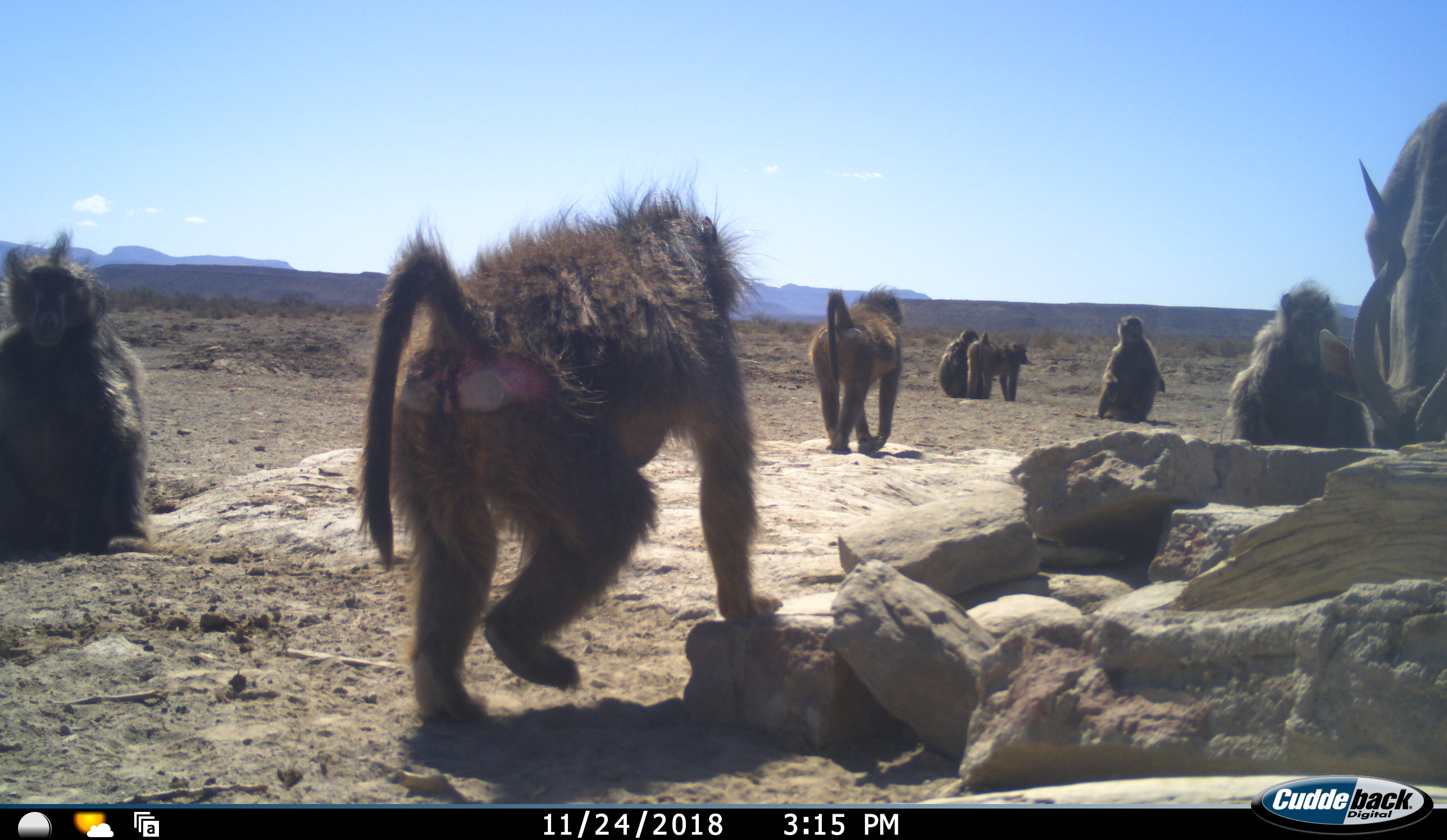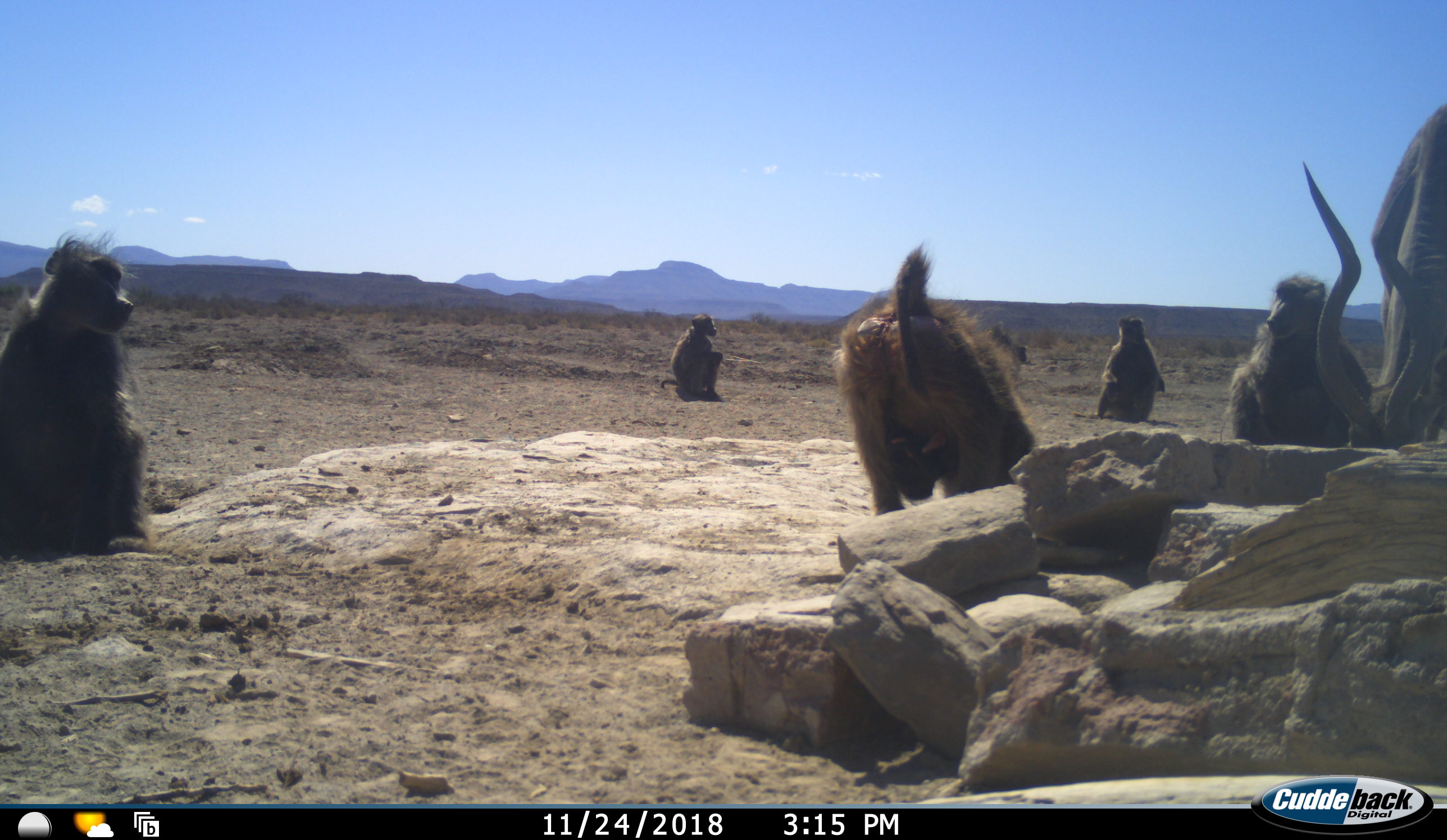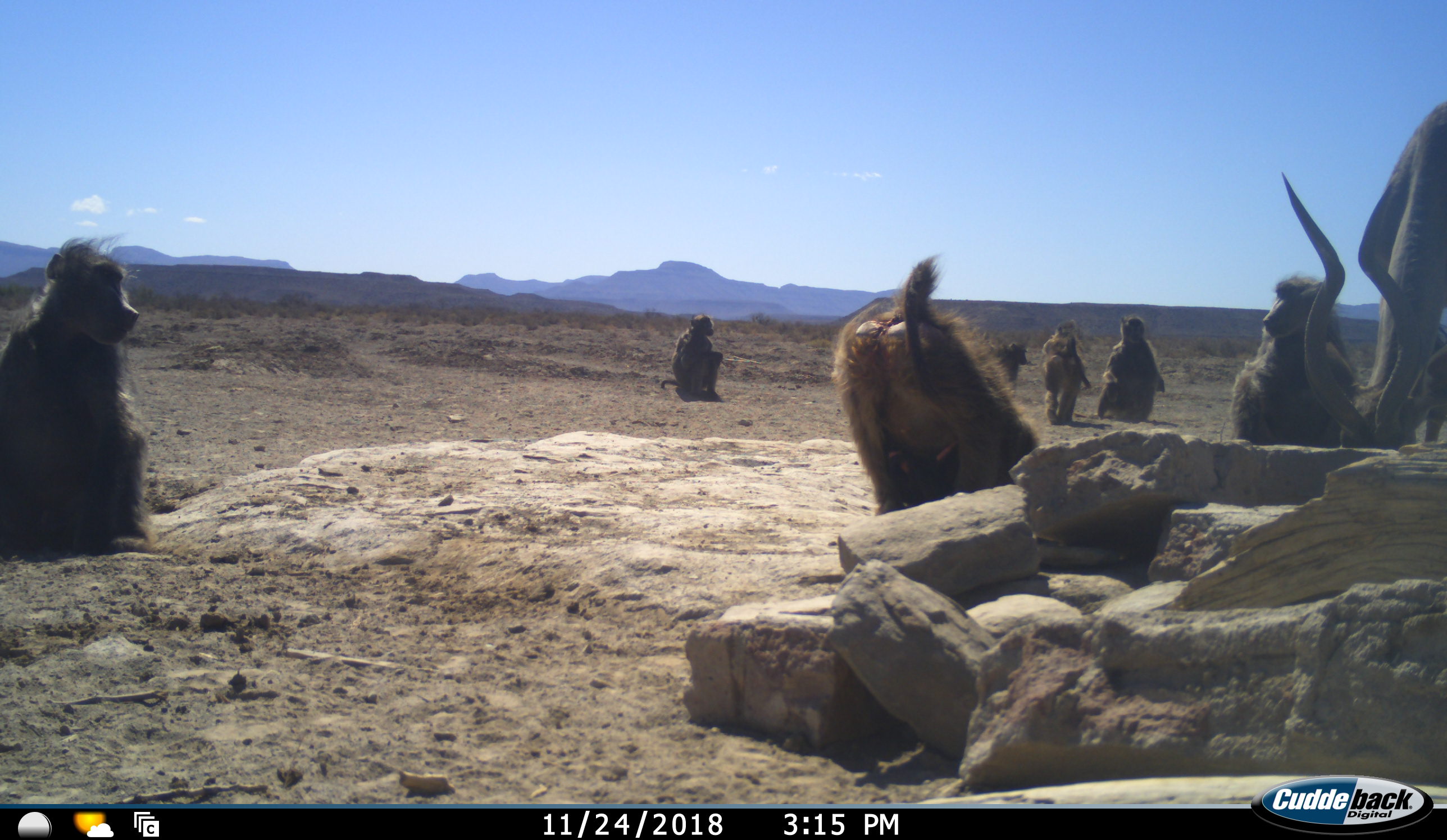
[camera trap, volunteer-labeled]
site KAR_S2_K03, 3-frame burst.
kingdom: Animalia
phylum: Chordata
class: Mammalia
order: Primates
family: Cercopithecidae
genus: Papio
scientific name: Papio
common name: baboon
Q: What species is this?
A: Baboon (Papio).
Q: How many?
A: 8.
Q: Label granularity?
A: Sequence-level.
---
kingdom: Animalia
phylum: Chordata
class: Mammalia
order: Artiodactyla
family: Bovidae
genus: Tragelaphus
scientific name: Tragelaphus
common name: kudu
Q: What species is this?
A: Kudu (Tragelaphus).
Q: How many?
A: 1.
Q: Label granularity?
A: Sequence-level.